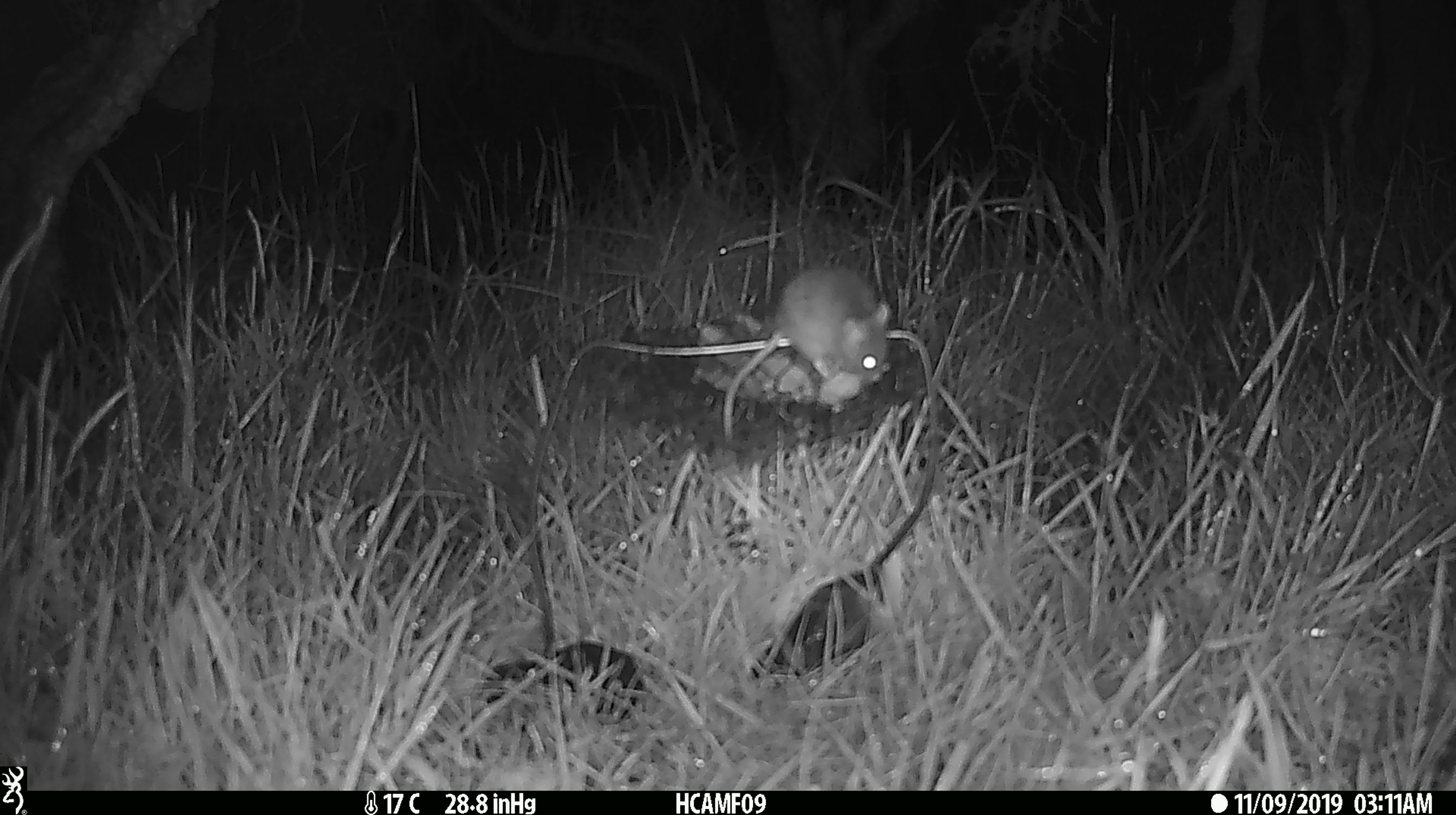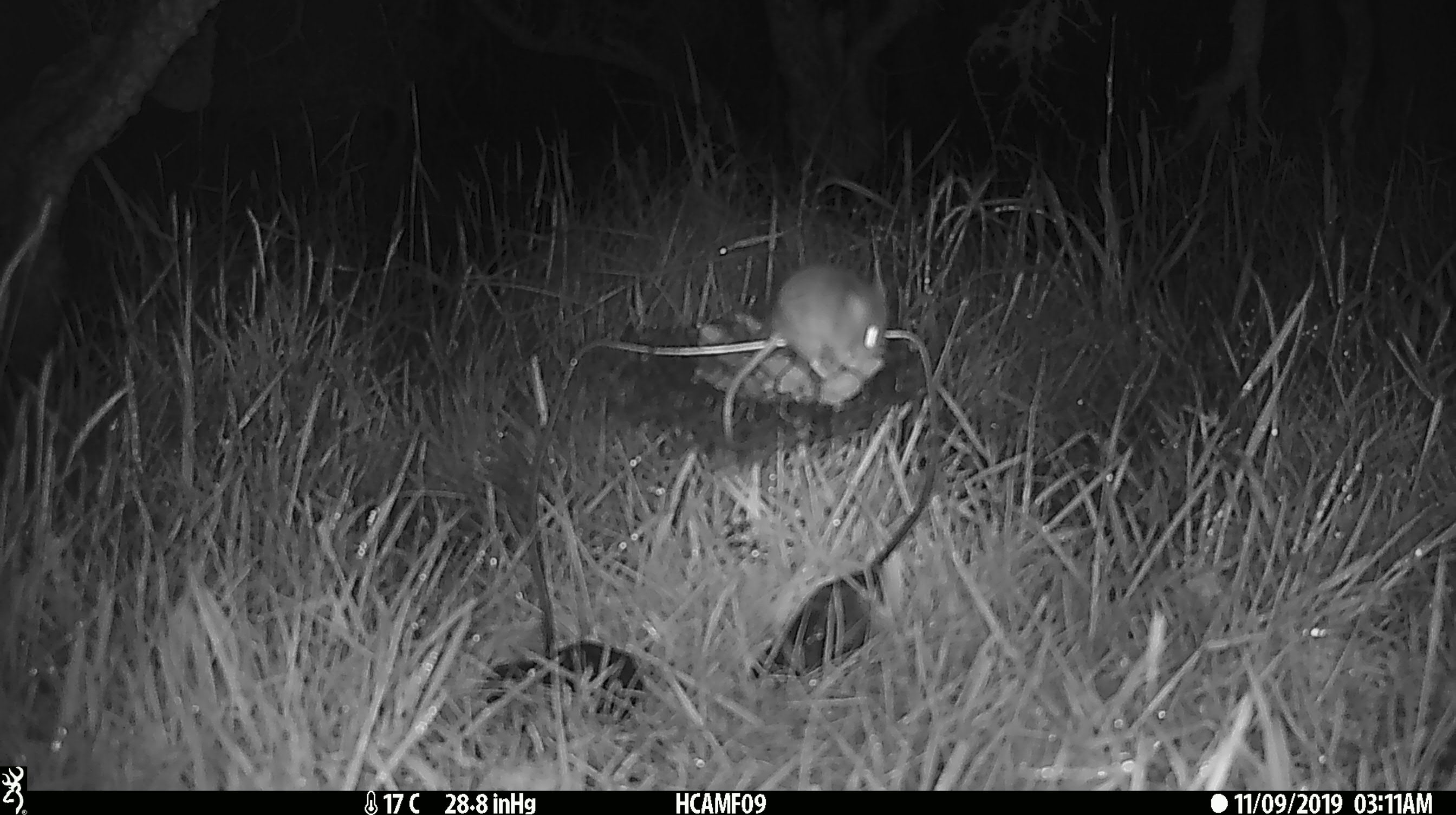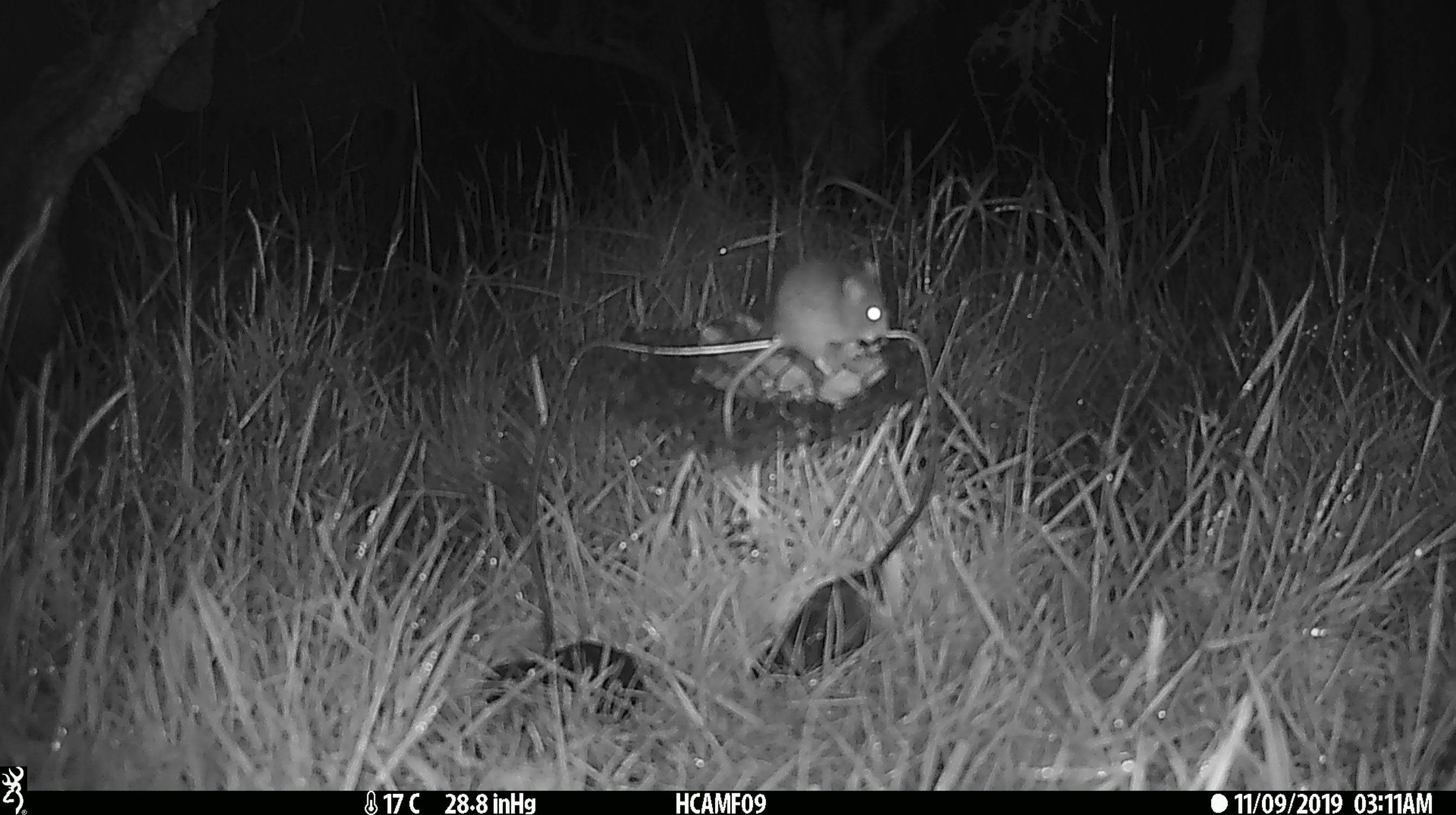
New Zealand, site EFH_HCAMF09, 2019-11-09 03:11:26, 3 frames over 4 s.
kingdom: Animalia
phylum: Chordata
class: Mammalia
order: Rodentia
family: Muridae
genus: Mus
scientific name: Mus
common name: mouse